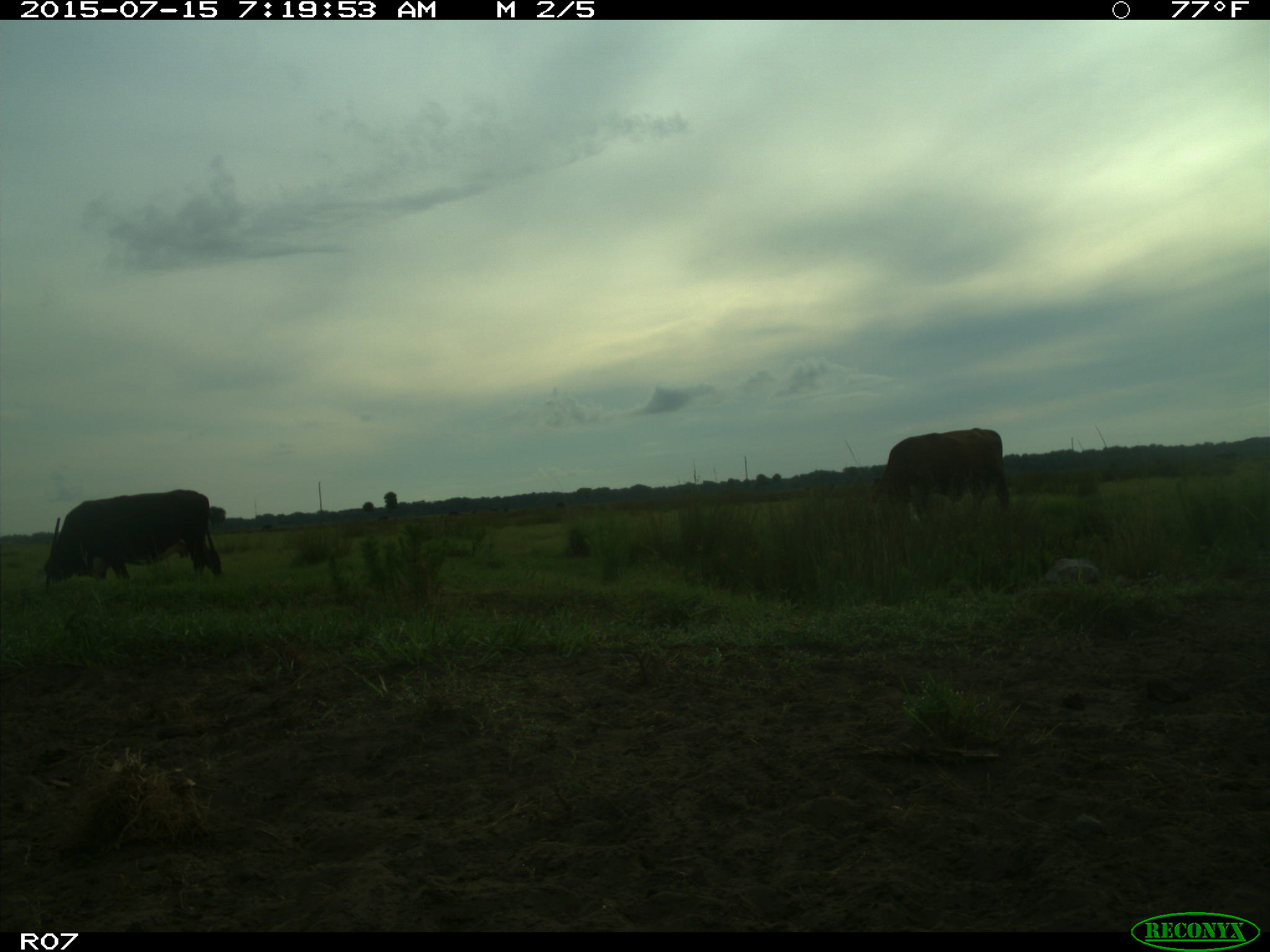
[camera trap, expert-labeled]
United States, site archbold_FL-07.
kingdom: Animalia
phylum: Chordata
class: Mammalia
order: Artiodactyla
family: Bovidae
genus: Bos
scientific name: Bos taurus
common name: domestic cow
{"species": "Bos taurus (domestic cow)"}